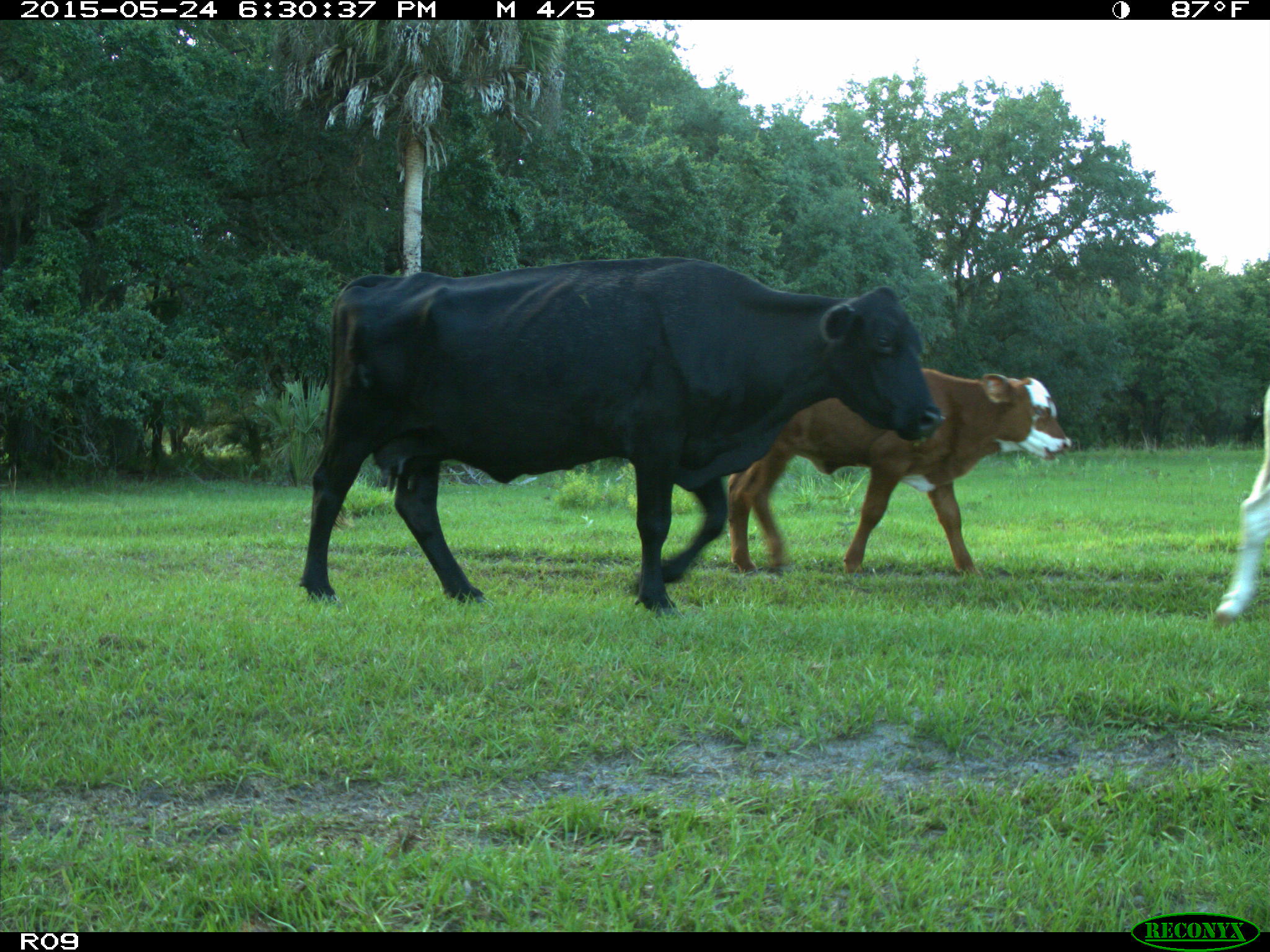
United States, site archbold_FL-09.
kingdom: Animalia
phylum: Chordata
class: Mammalia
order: Artiodactyla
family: Bovidae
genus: Bos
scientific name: Bos taurus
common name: domestic cow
Bos taurus (domestic cow).